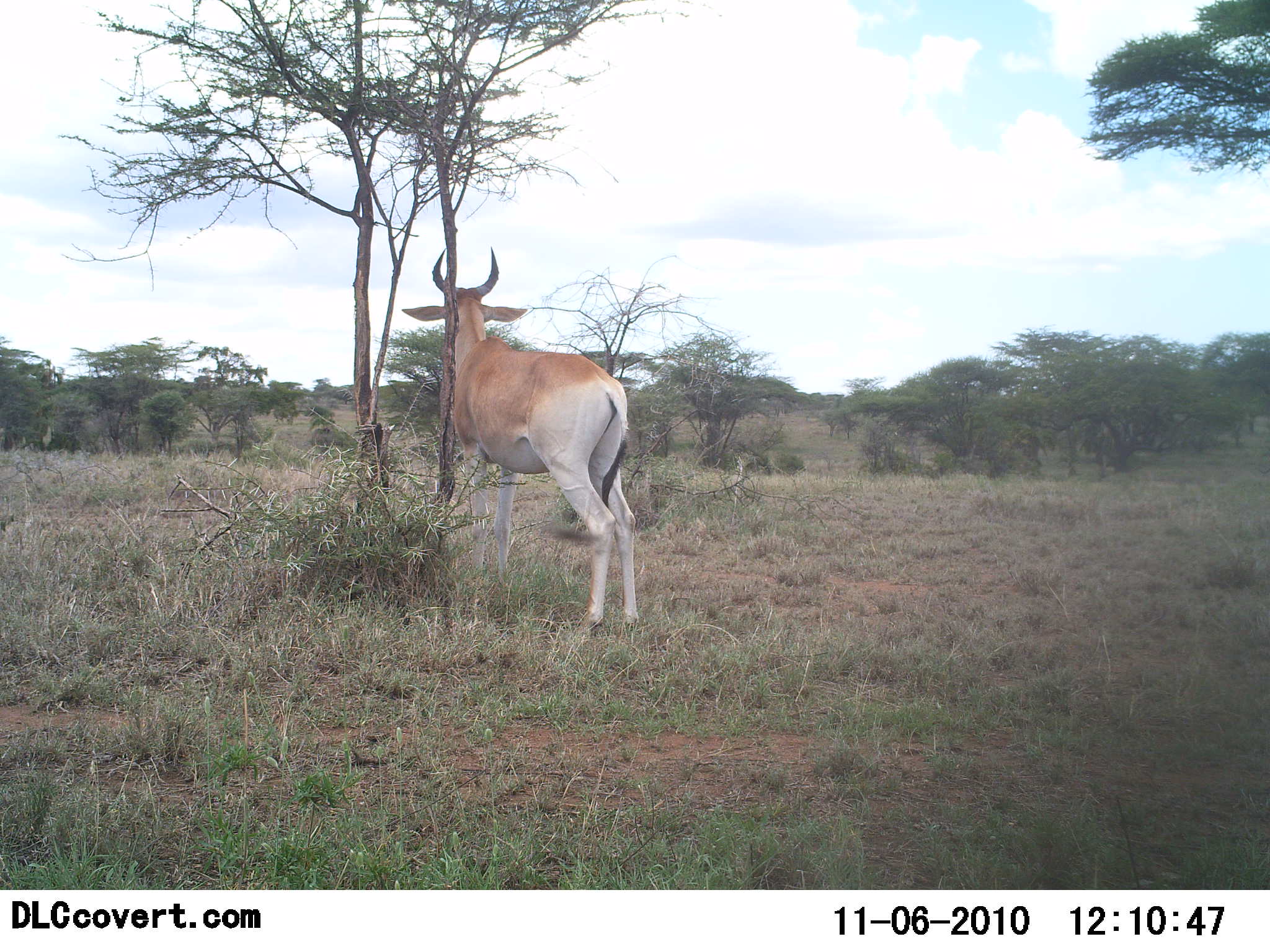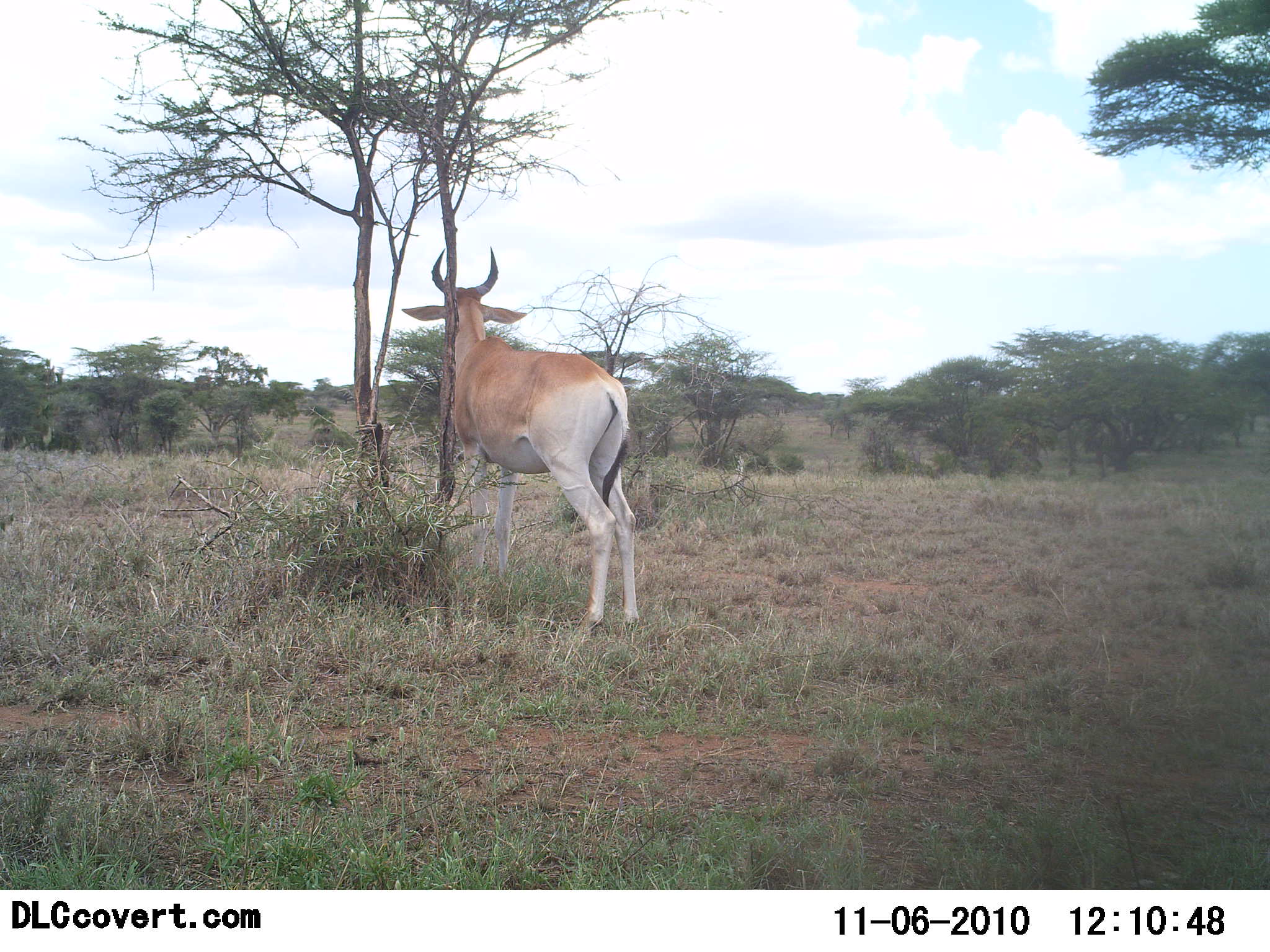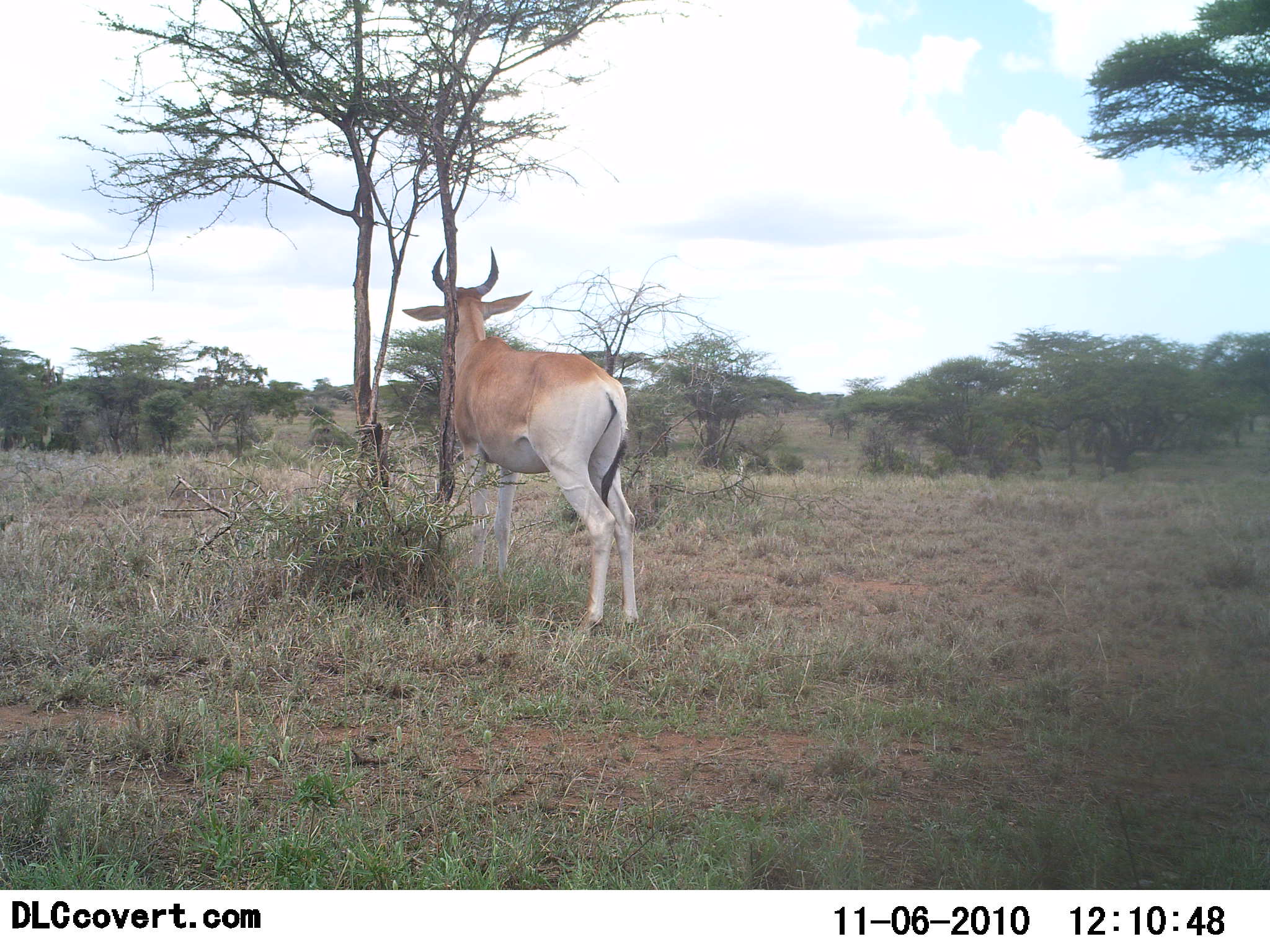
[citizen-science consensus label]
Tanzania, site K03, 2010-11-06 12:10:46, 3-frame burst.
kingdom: Animalia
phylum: Chordata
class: Mammalia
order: Artiodactyla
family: Bovidae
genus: Alcelaphus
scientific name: Alcelaphus buselaphus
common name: hartebeest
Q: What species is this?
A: Hartebeest (Alcelaphus buselaphus).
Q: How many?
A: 1.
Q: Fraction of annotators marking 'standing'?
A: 88%.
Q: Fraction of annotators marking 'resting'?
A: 18%.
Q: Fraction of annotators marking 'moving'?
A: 0%.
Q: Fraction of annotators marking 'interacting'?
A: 0%.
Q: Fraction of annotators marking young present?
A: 0%.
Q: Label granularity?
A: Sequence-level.